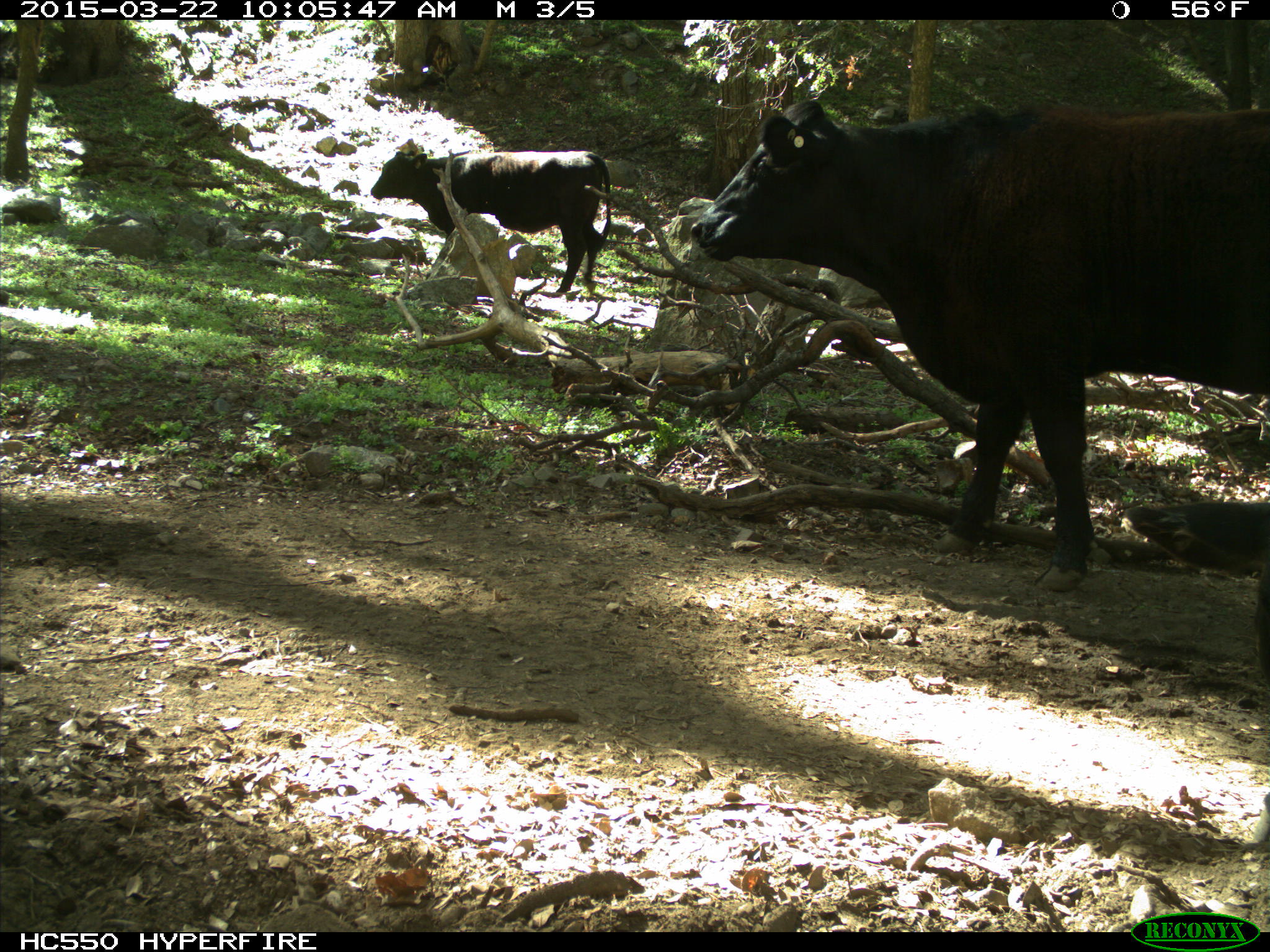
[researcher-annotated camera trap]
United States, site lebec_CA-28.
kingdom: Animalia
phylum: Chordata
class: Mammalia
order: Artiodactyla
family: Bovidae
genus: Bos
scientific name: Bos taurus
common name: domestic cow